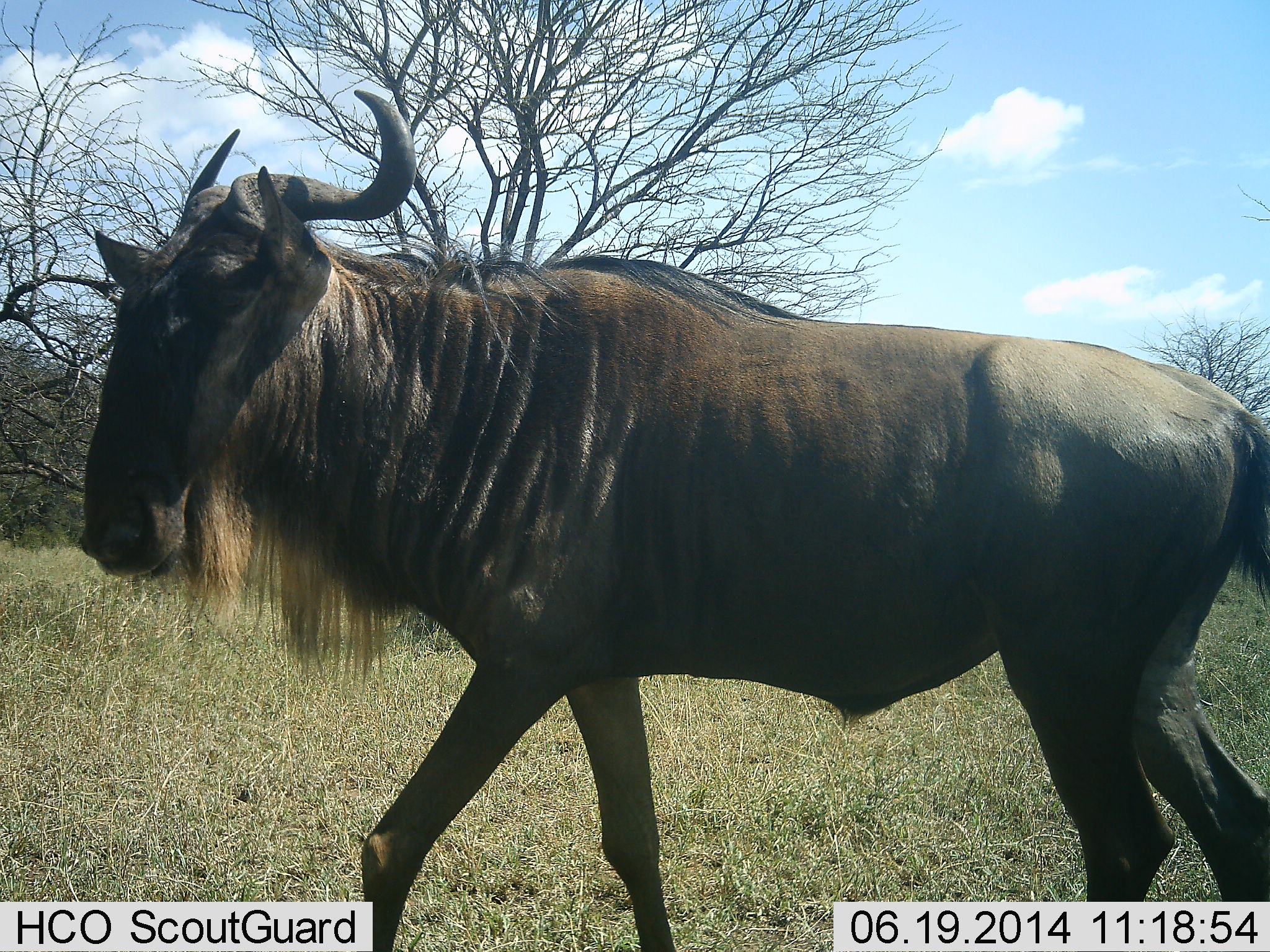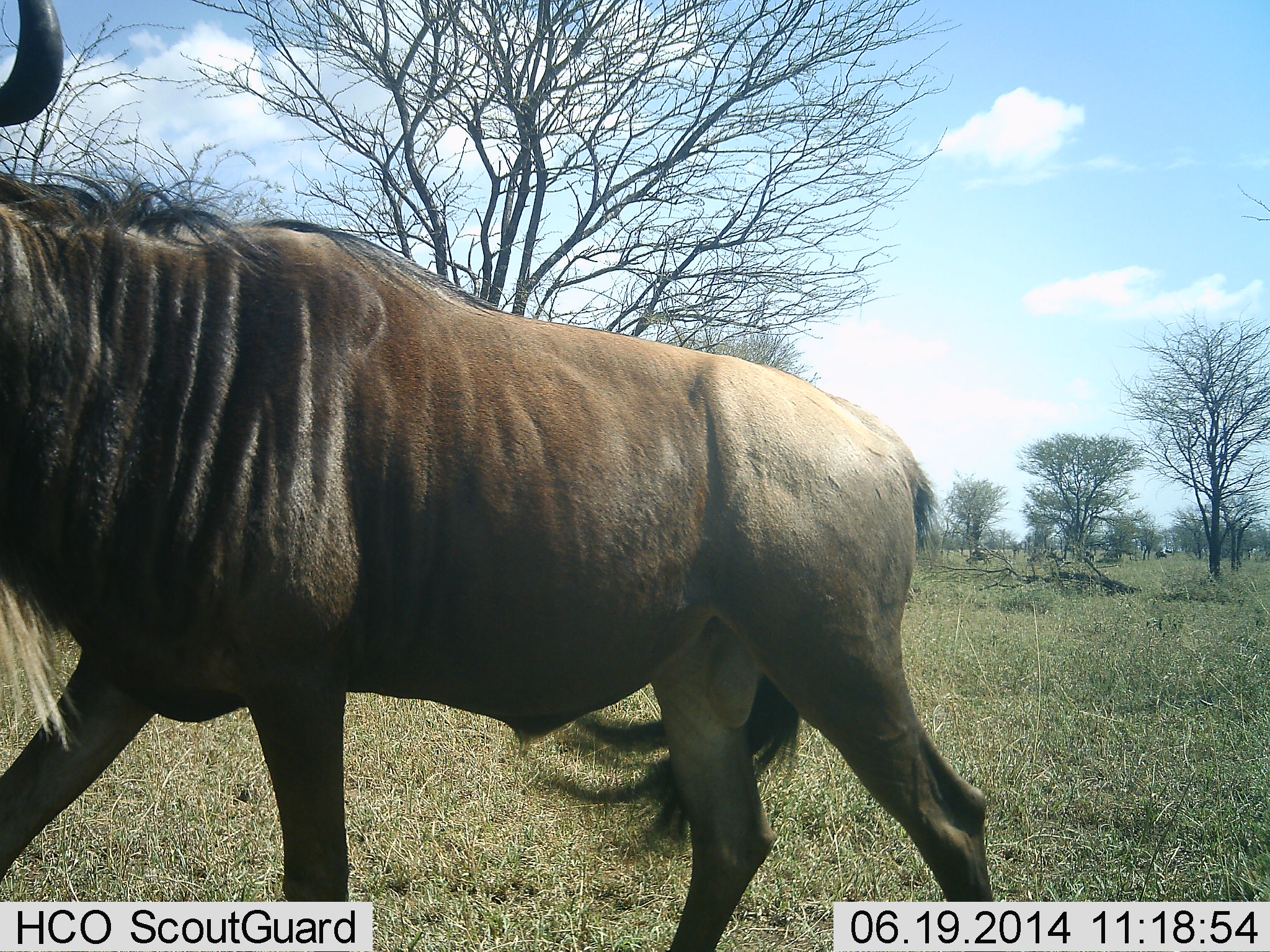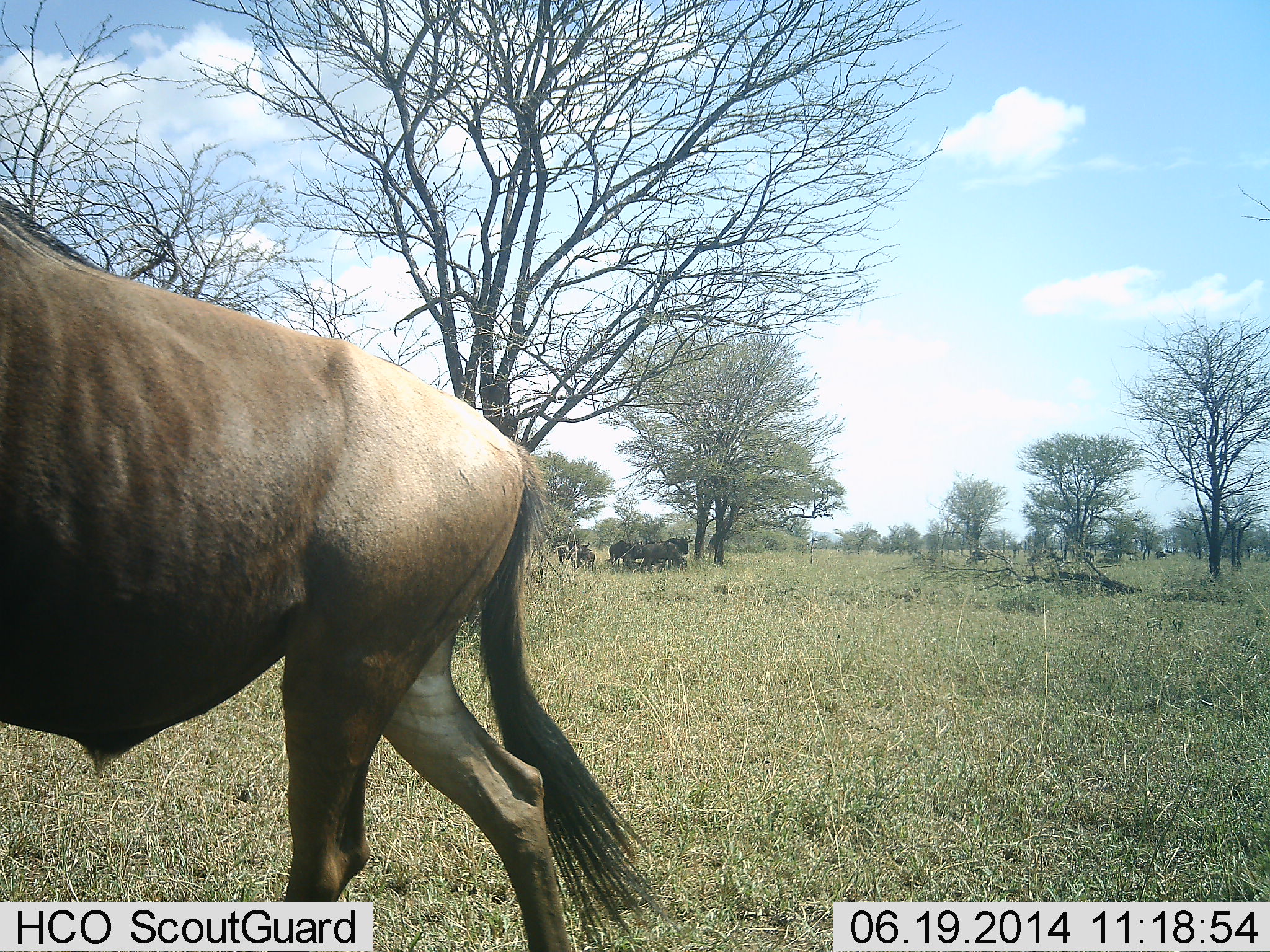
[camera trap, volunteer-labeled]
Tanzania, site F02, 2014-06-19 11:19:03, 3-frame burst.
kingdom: Animalia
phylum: Chordata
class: Mammalia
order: Artiodactyla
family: Bovidae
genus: Connochaetes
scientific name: Connochaetes taurinus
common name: blue wildebeest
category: wildebeest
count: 1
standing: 40%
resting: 10%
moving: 100%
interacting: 0%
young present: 0%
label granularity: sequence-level